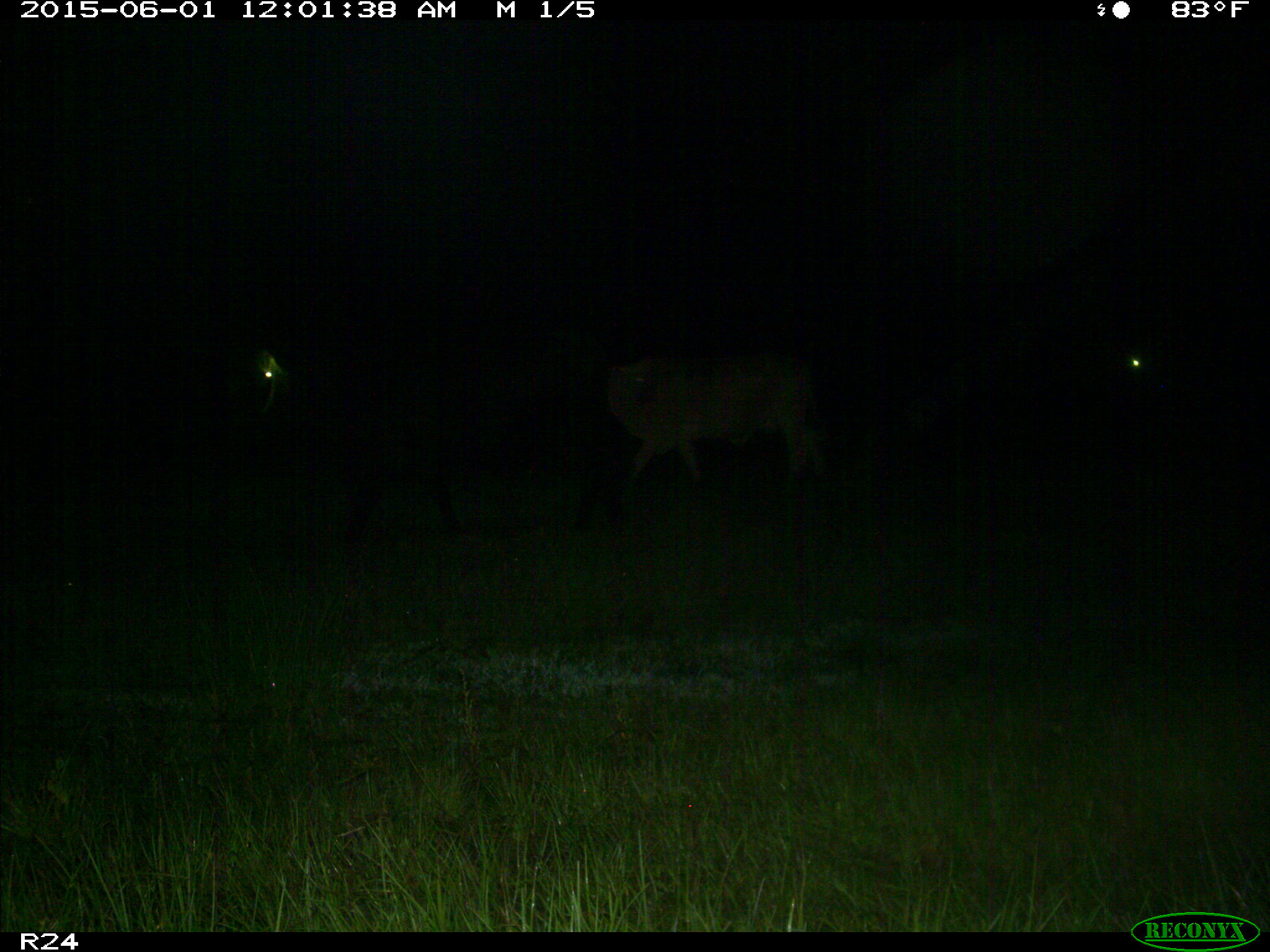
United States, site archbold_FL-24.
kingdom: Animalia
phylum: Chordata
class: Mammalia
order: Artiodactyla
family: Bovidae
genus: Bos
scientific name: Bos taurus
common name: domestic cow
Bos taurus (domestic cow).